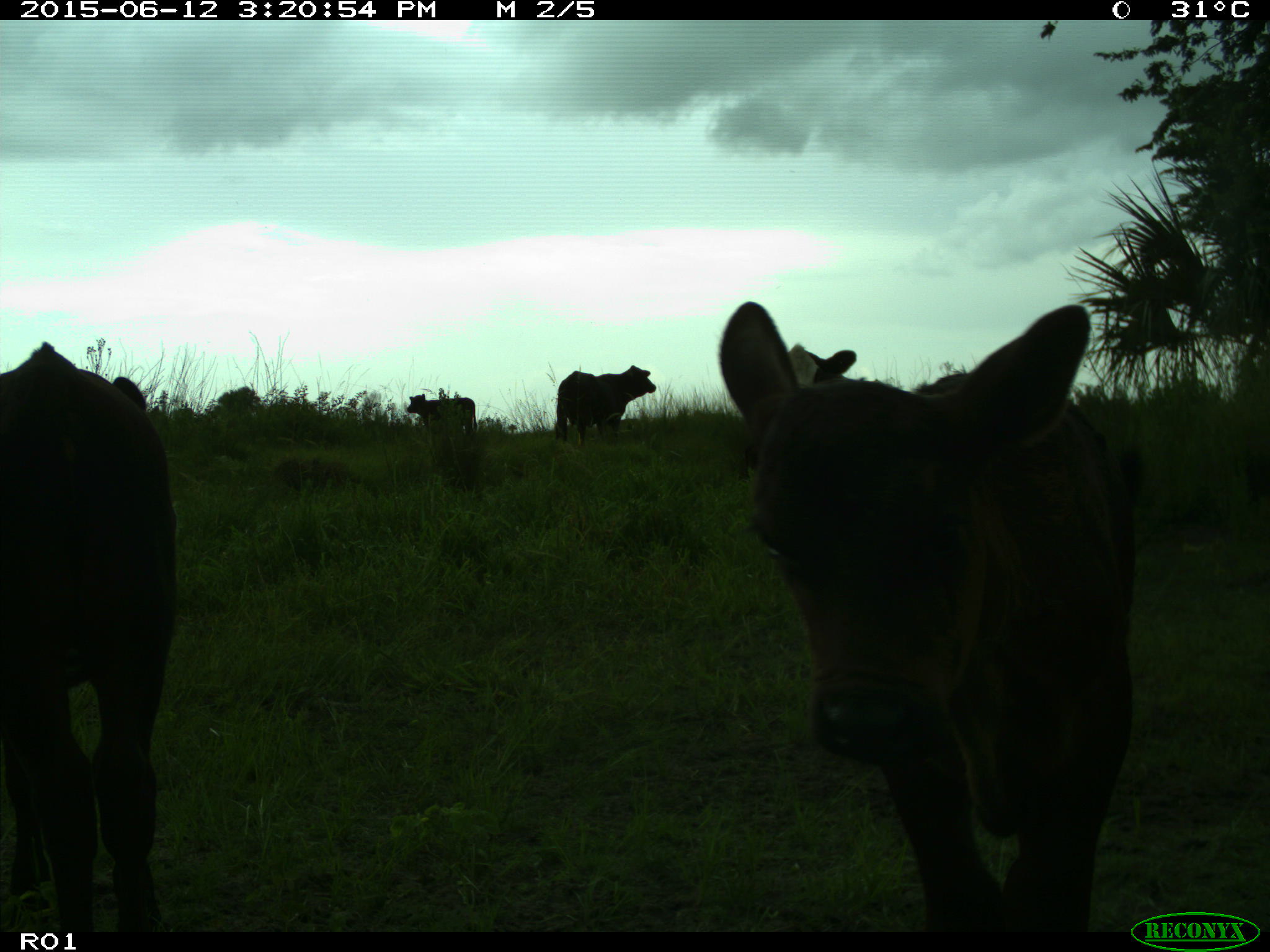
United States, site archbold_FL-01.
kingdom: Animalia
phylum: Chordata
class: Mammalia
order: Artiodactyla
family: Bovidae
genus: Bos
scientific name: Bos taurus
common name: domestic cow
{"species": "Bos taurus (domestic cow)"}